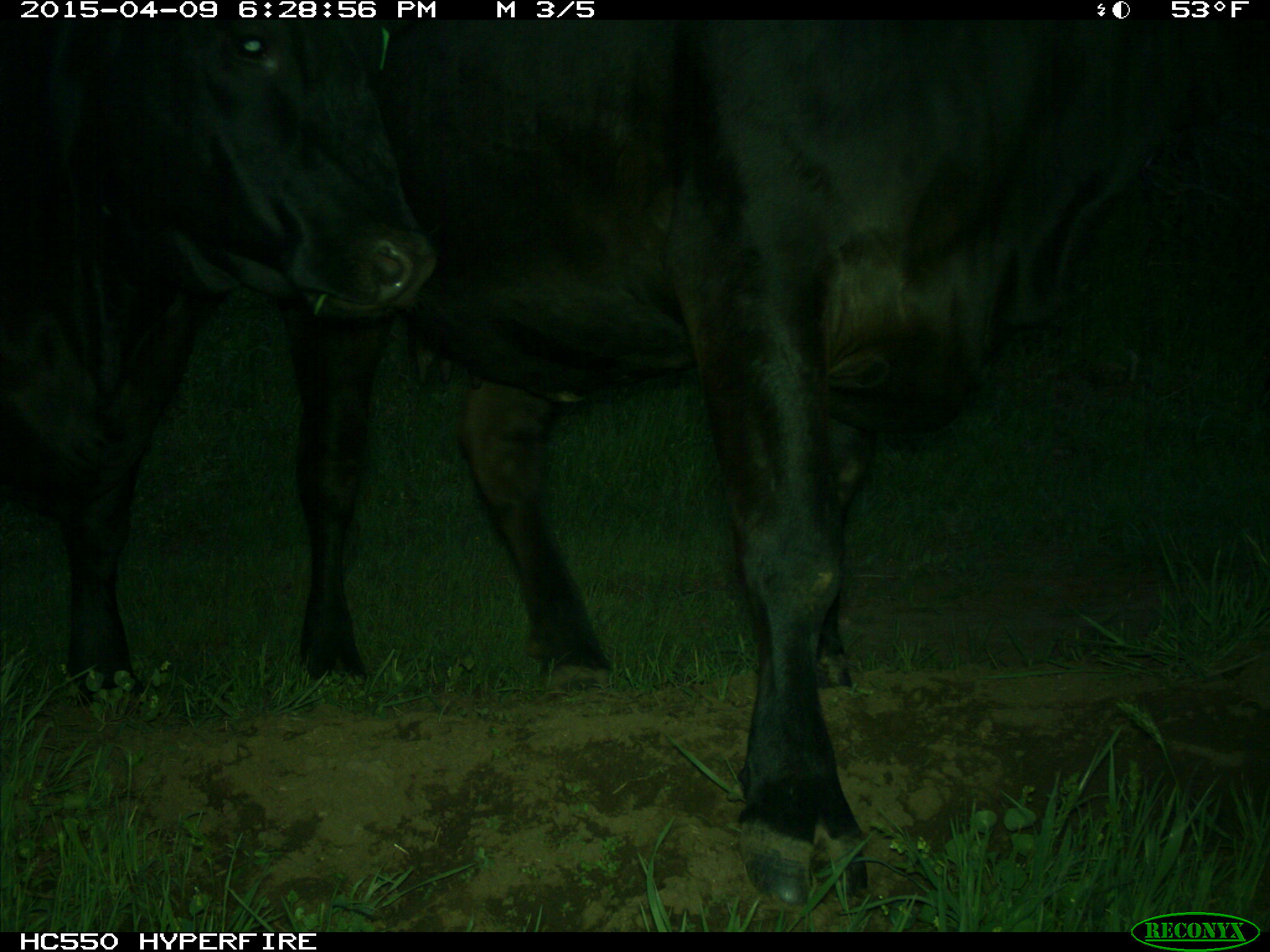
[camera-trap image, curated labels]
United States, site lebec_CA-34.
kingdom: Animalia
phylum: Chordata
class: Mammalia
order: Artiodactyla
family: Bovidae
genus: Bos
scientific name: Bos taurus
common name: domestic cow